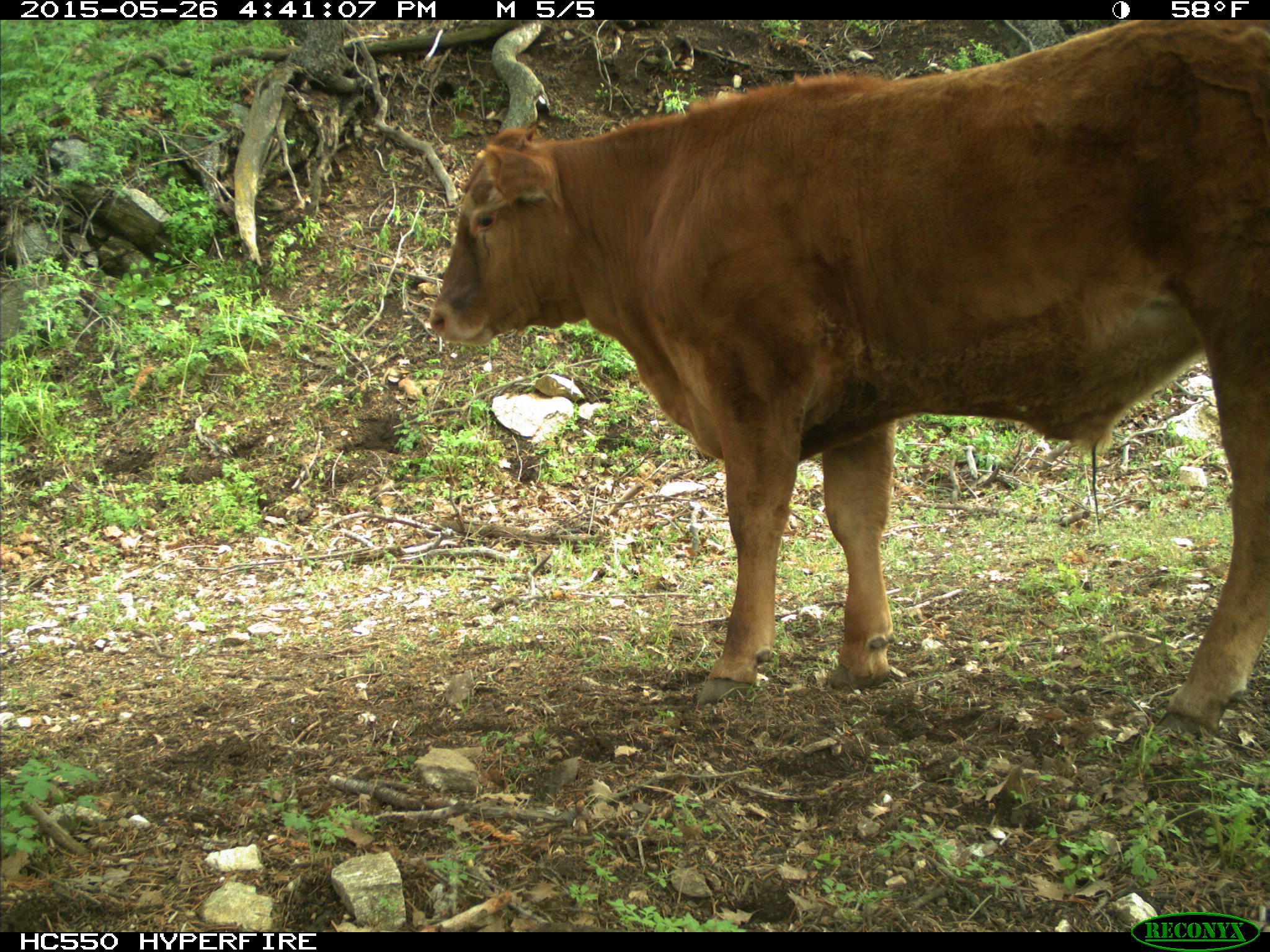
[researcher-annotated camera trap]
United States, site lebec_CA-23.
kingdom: Animalia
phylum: Chordata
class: Mammalia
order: Artiodactyla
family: Bovidae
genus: Bos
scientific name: Bos taurus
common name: domestic cow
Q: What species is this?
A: Bos taurus (domestic cow).